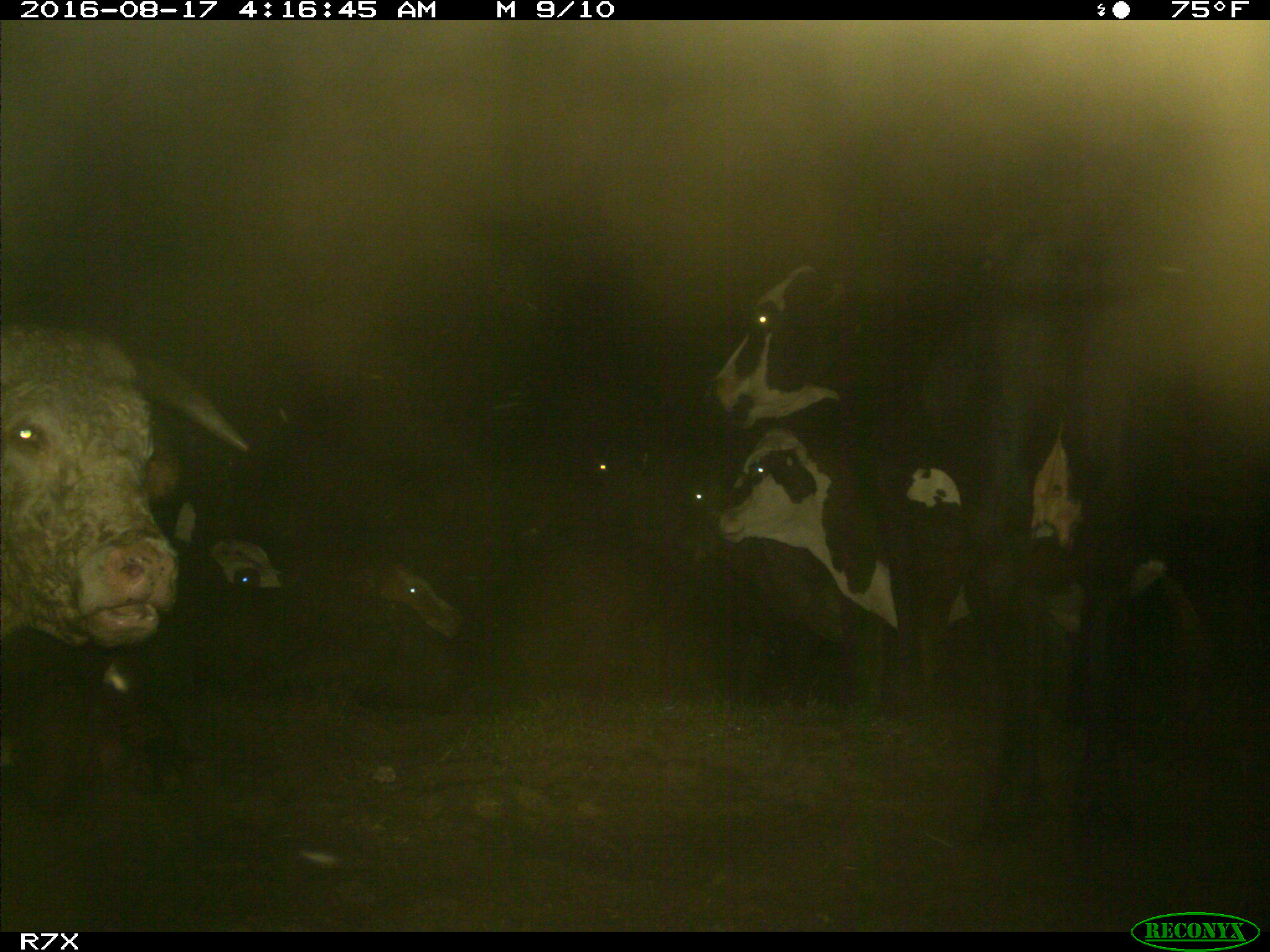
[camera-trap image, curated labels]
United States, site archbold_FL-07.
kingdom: Animalia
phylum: Chordata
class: Mammalia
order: Artiodactyla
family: Bovidae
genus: Bos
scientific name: Bos taurus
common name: domestic cow